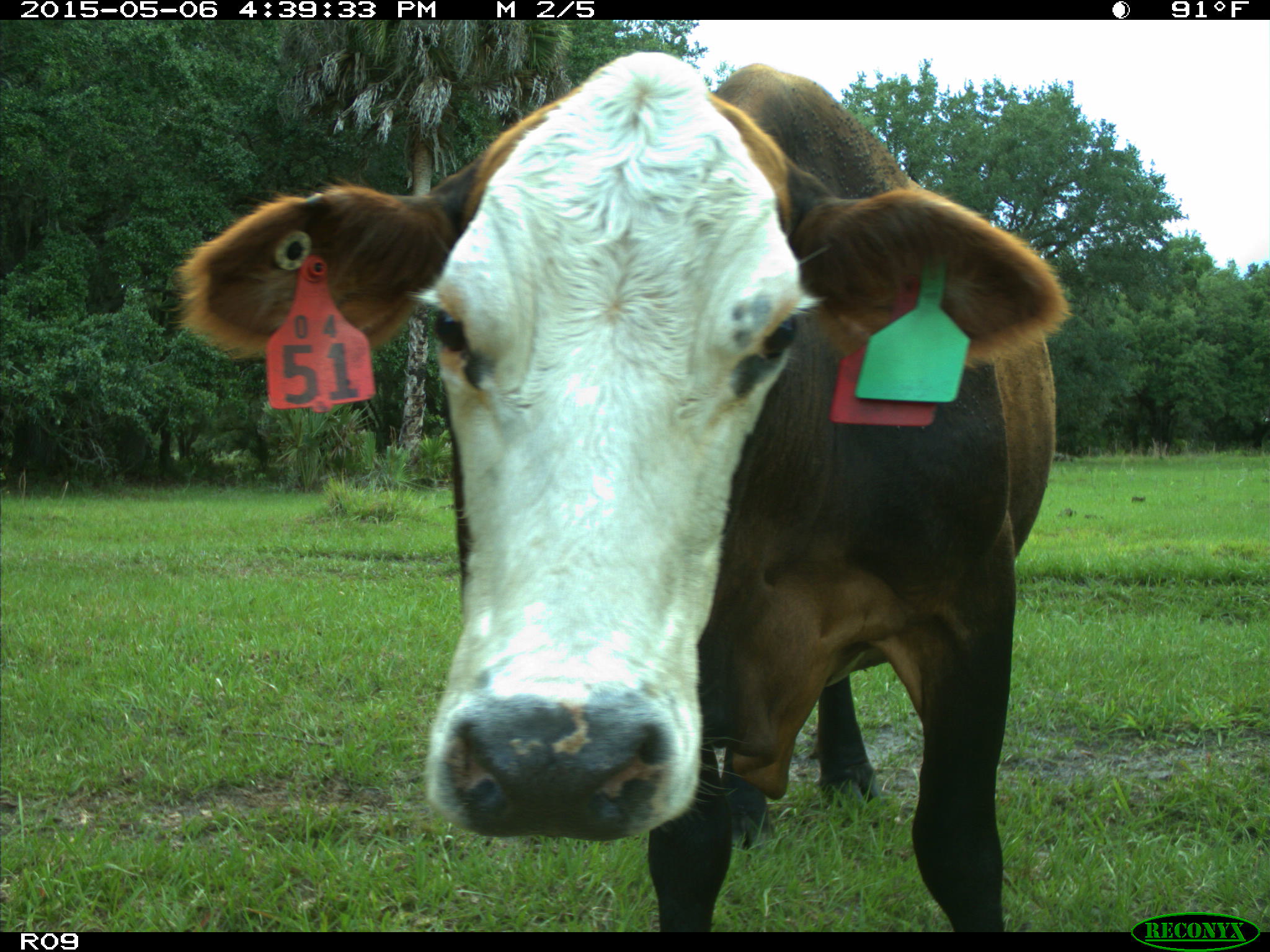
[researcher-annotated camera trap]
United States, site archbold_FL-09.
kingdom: Animalia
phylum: Chordata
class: Mammalia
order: Artiodactyla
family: Bovidae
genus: Bos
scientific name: Bos taurus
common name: domestic cow